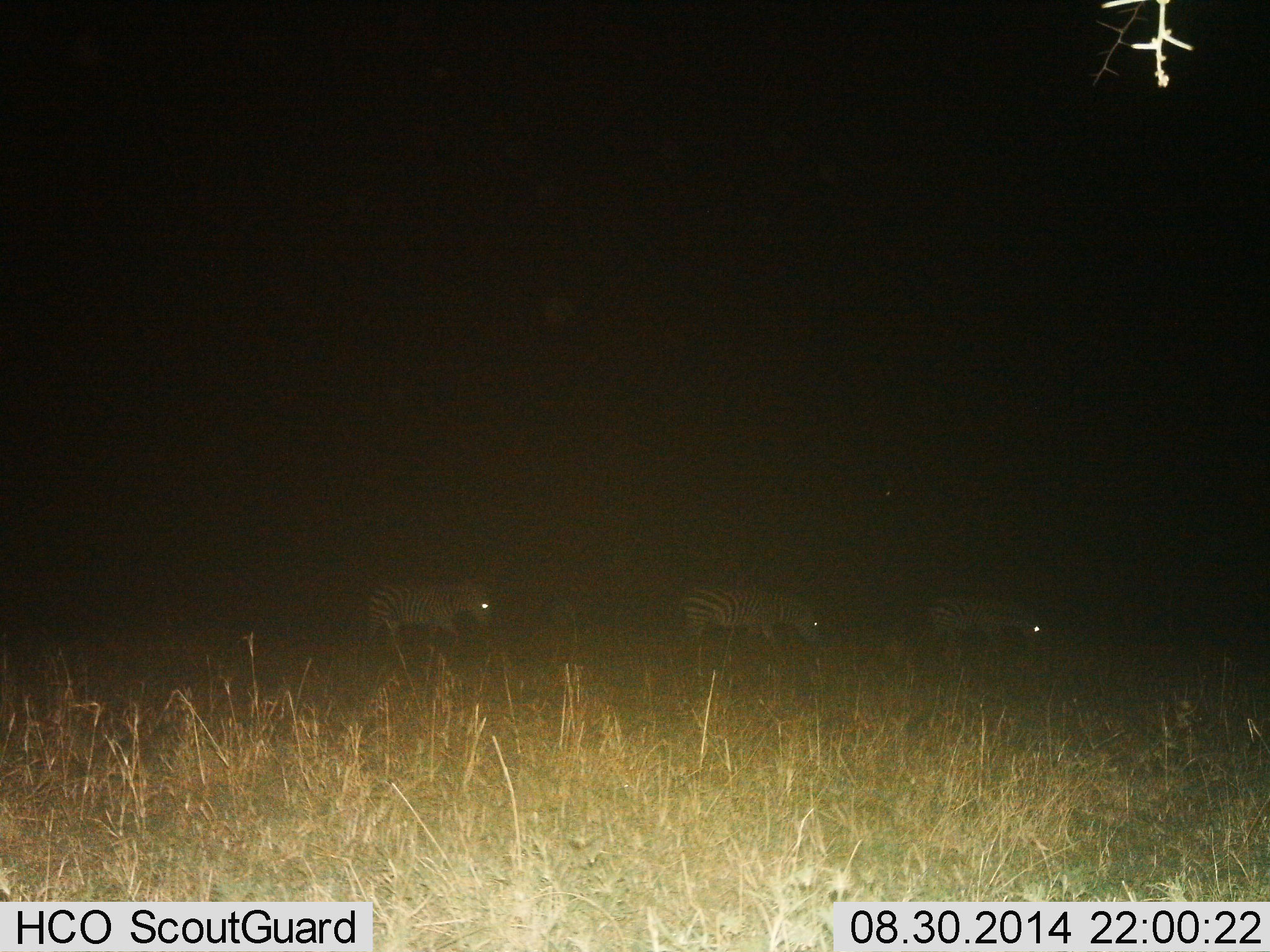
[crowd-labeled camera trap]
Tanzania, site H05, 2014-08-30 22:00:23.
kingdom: Animalia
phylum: Chordata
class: Mammalia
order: Perissodactyla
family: Equidae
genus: Equus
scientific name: Equus quagga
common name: plains zebra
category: zebra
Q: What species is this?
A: Zebra (plains zebra) (Equus quagga).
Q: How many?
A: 3.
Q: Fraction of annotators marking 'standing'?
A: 30%.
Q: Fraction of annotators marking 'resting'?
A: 0%.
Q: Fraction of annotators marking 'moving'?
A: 50%.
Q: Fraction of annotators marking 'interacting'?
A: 0%.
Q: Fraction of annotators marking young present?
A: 0%.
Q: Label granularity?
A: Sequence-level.